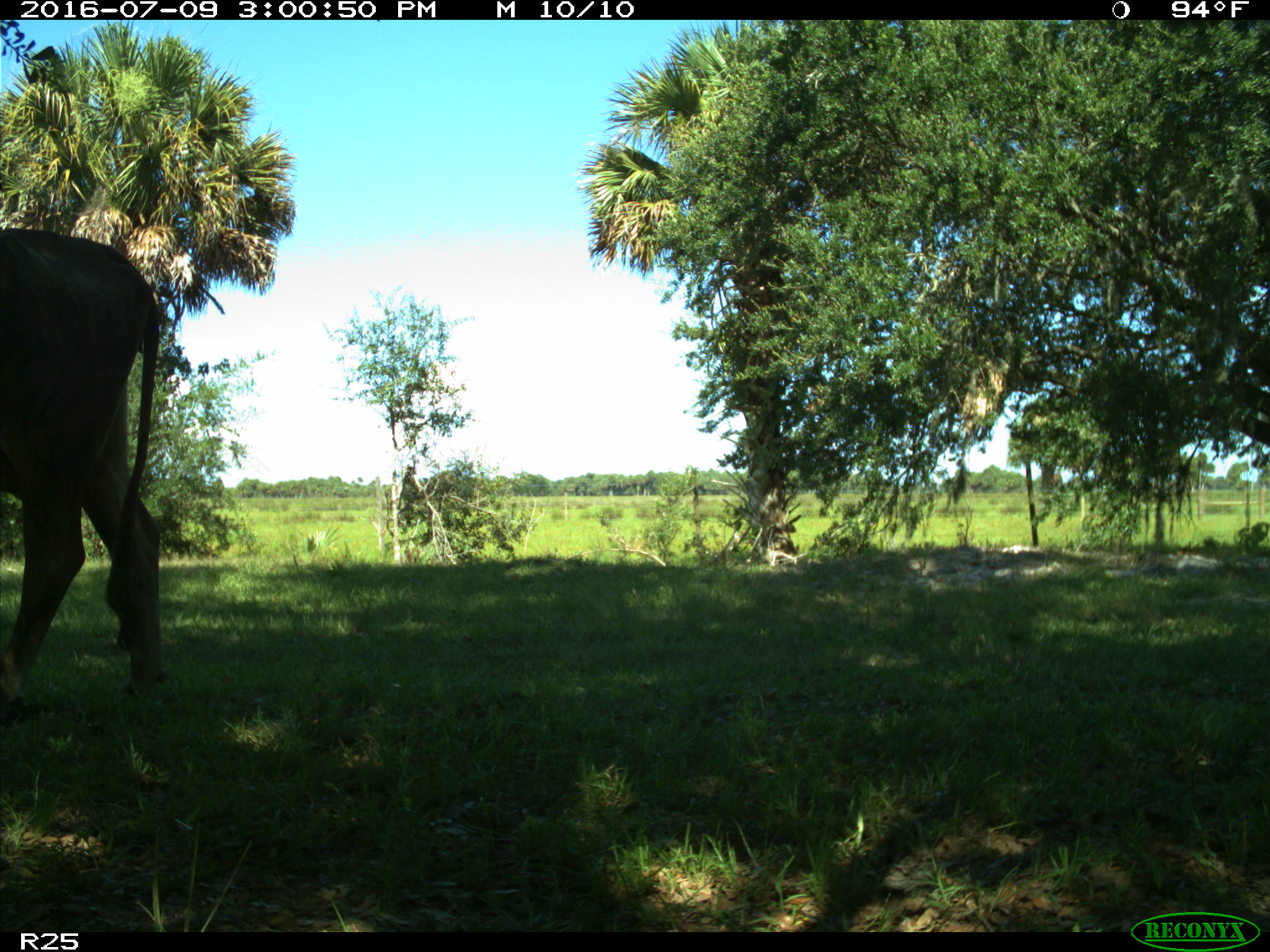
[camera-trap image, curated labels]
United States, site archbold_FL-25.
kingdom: Animalia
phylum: Chordata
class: Mammalia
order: Artiodactyla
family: Bovidae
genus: Bos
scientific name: Bos taurus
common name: domestic cow